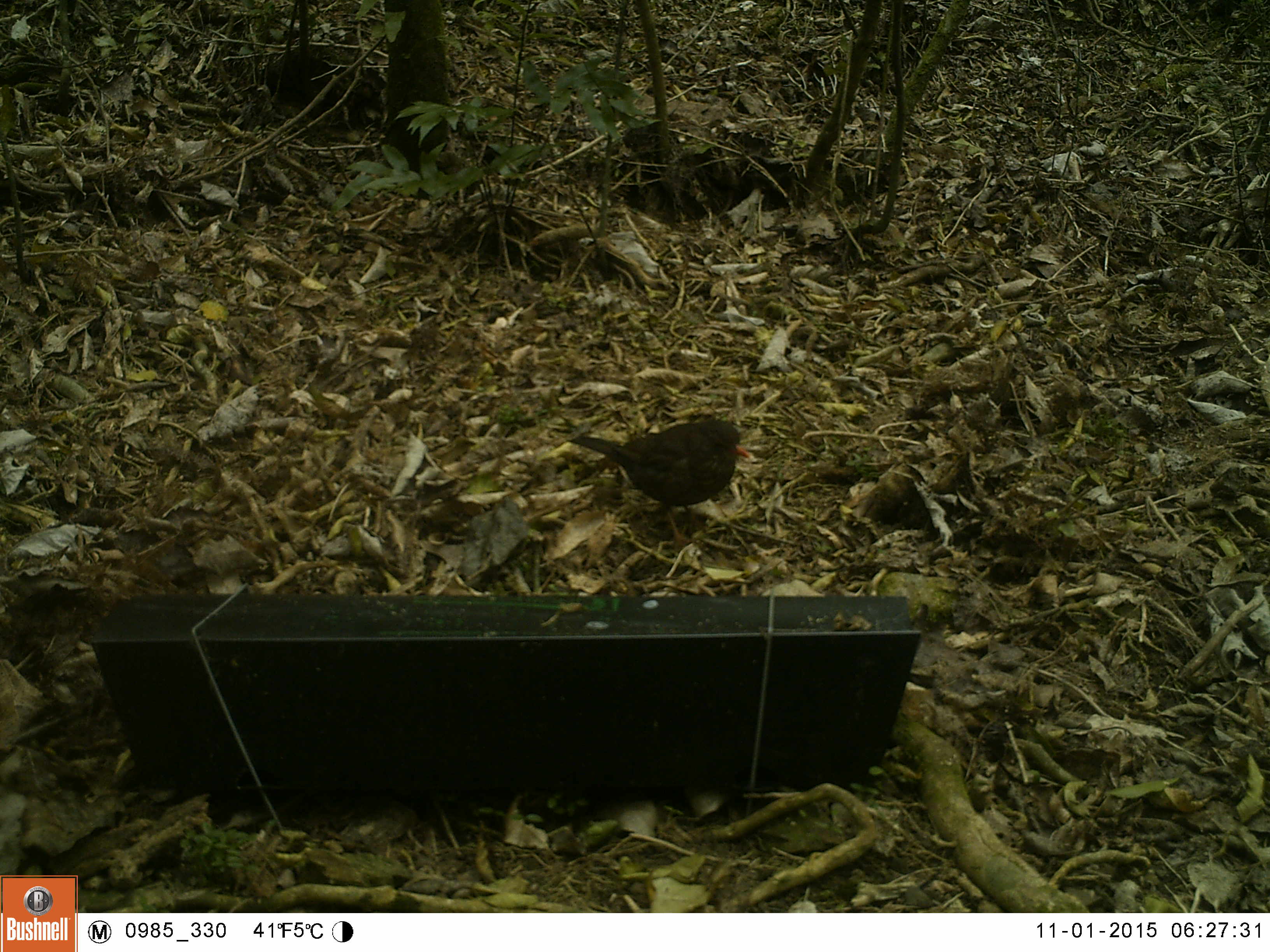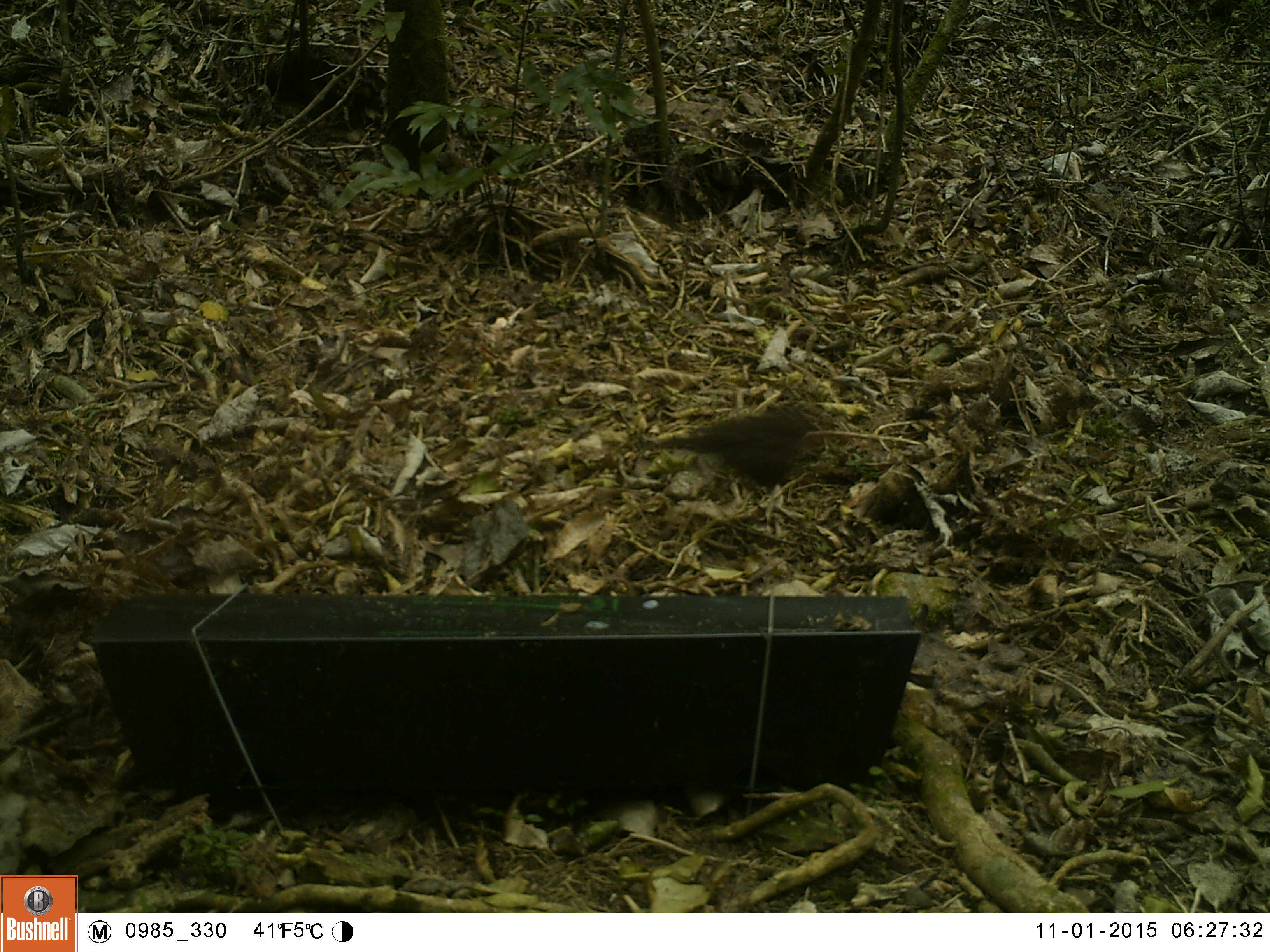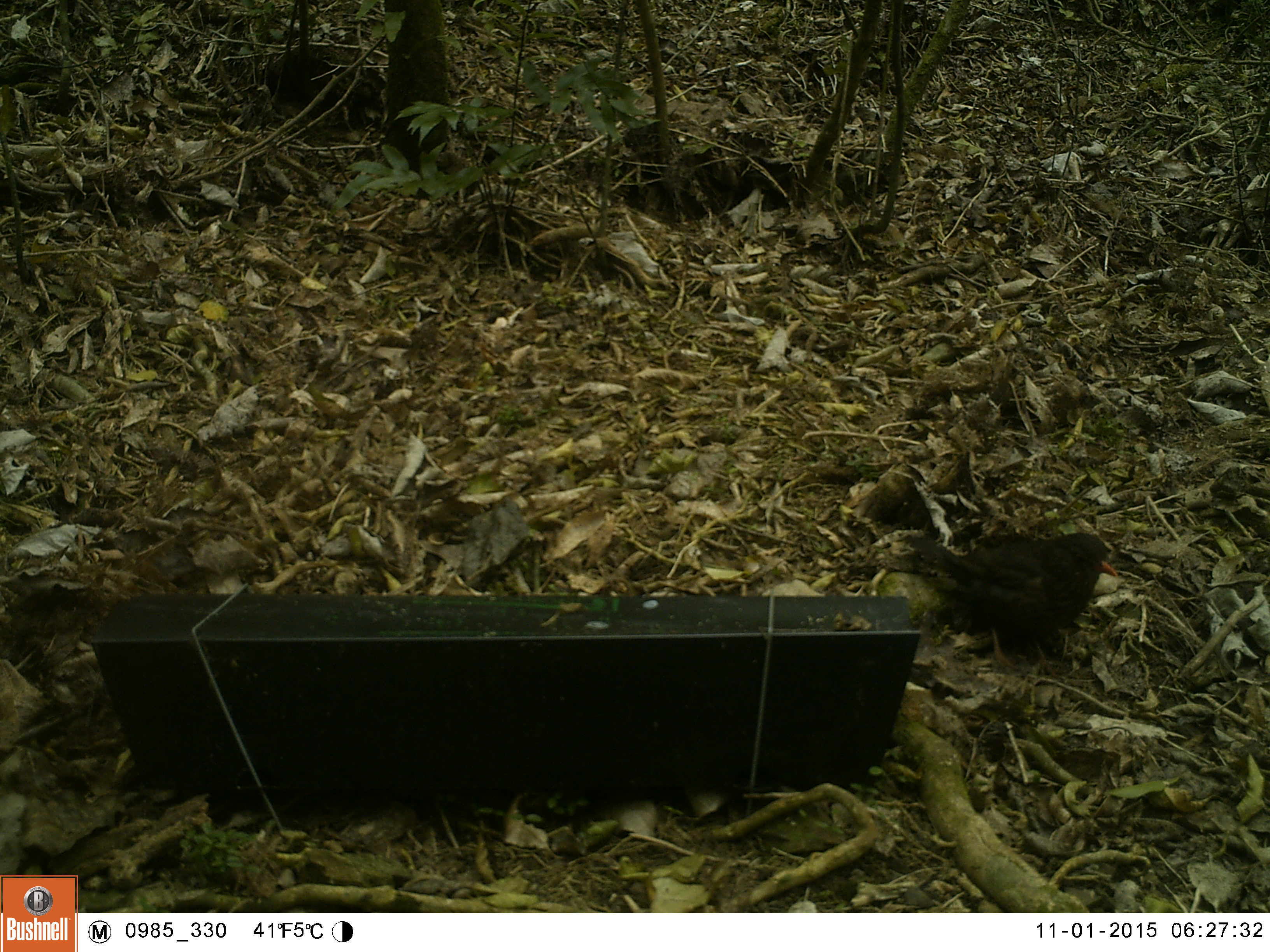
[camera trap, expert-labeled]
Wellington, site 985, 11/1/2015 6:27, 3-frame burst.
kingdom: Animalia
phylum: Chordata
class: Aves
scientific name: Aves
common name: bird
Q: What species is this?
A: Bird (Aves).